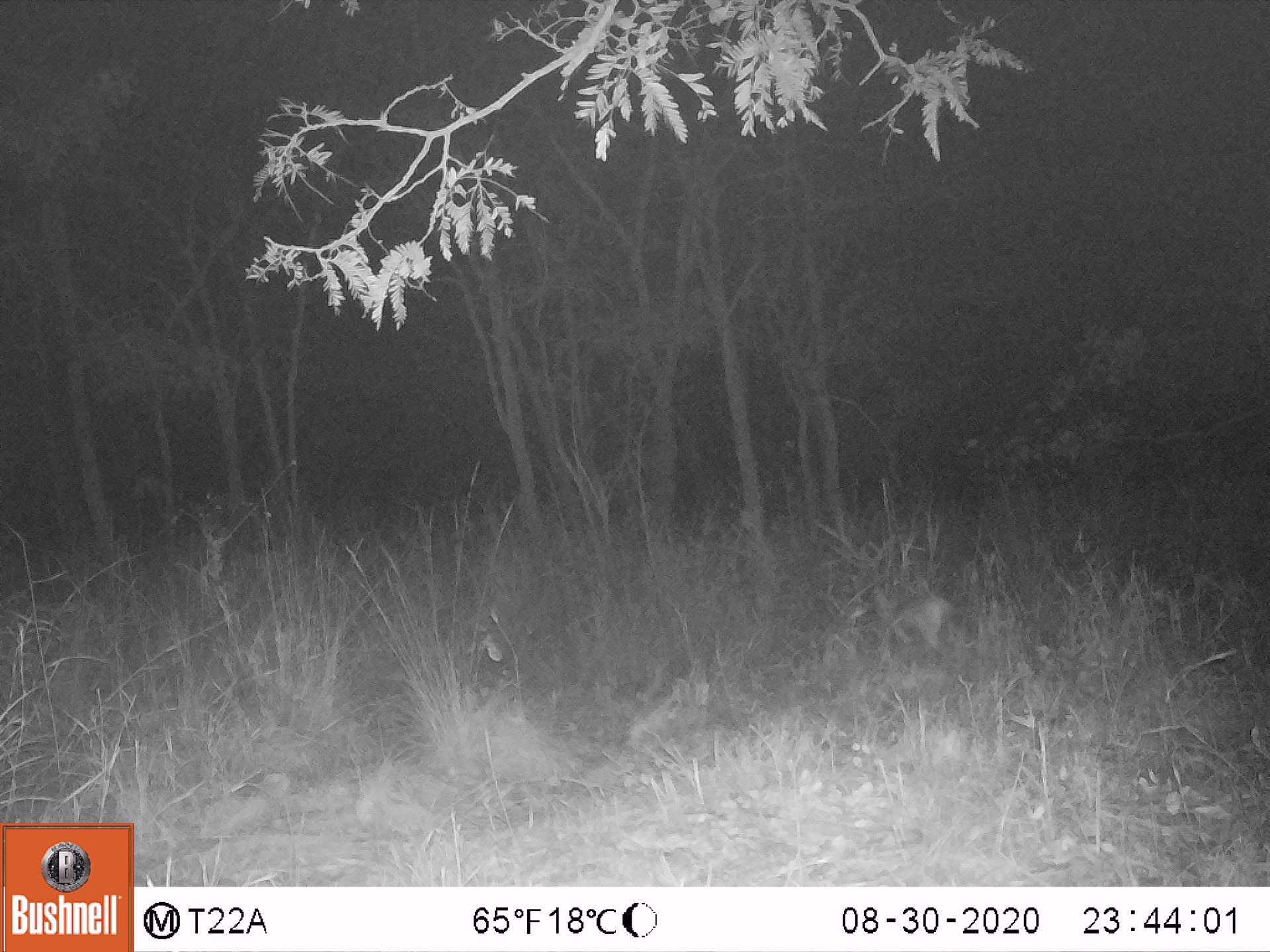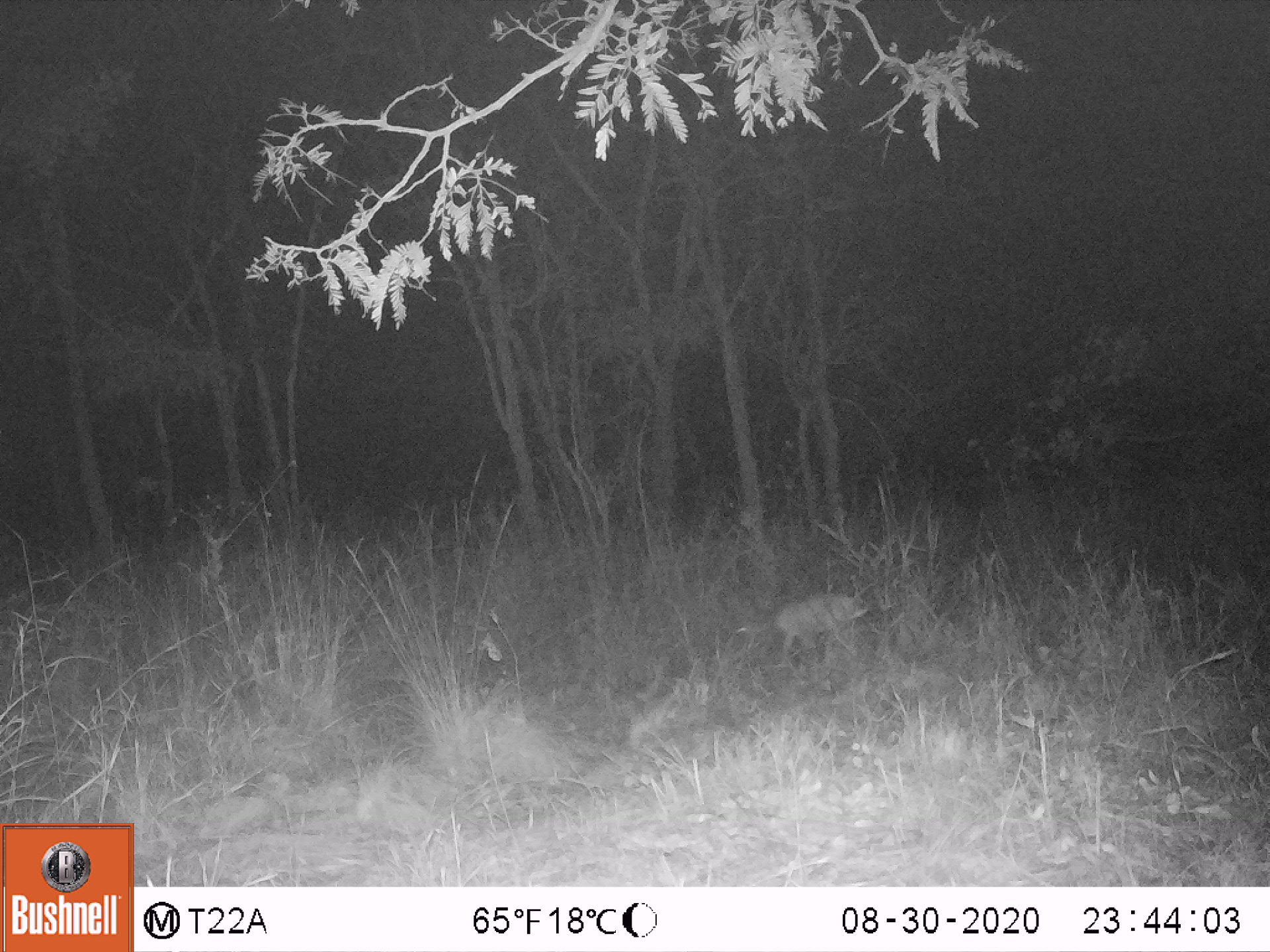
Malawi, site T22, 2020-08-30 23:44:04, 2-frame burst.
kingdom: Animalia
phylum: Chordata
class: Mammalia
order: Artiodactyla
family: Bovidae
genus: Sylvicapra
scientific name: Sylvicapra grimmia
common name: common duiker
Common duiker (Sylvicapra grimmia), count 1.